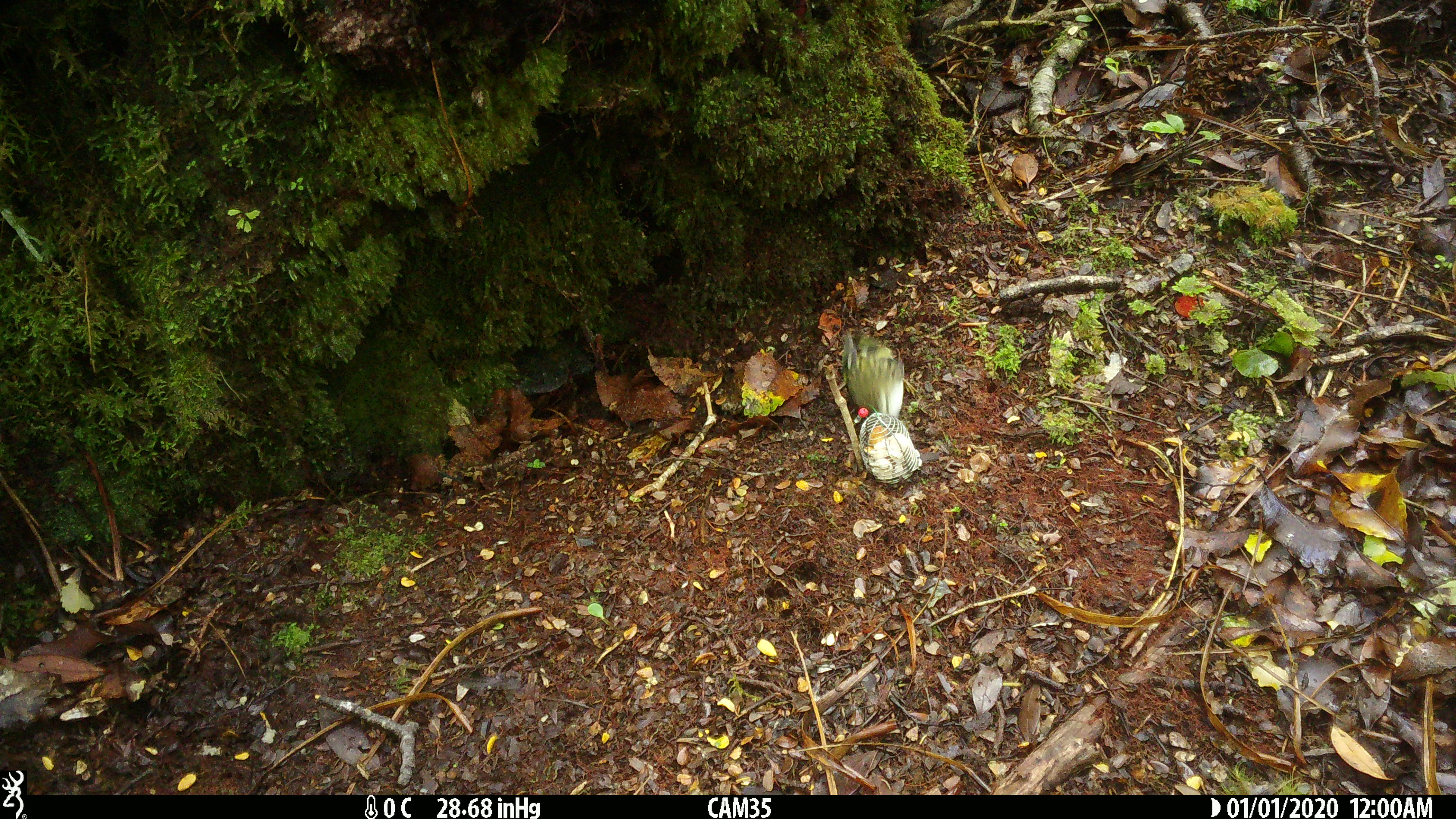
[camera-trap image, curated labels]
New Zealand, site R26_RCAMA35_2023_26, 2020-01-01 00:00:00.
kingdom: Animalia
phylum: Chordata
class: Aves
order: Passeriformes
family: Acanthisittidae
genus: Acanthisitta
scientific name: Acanthisitta chloris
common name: rifleman